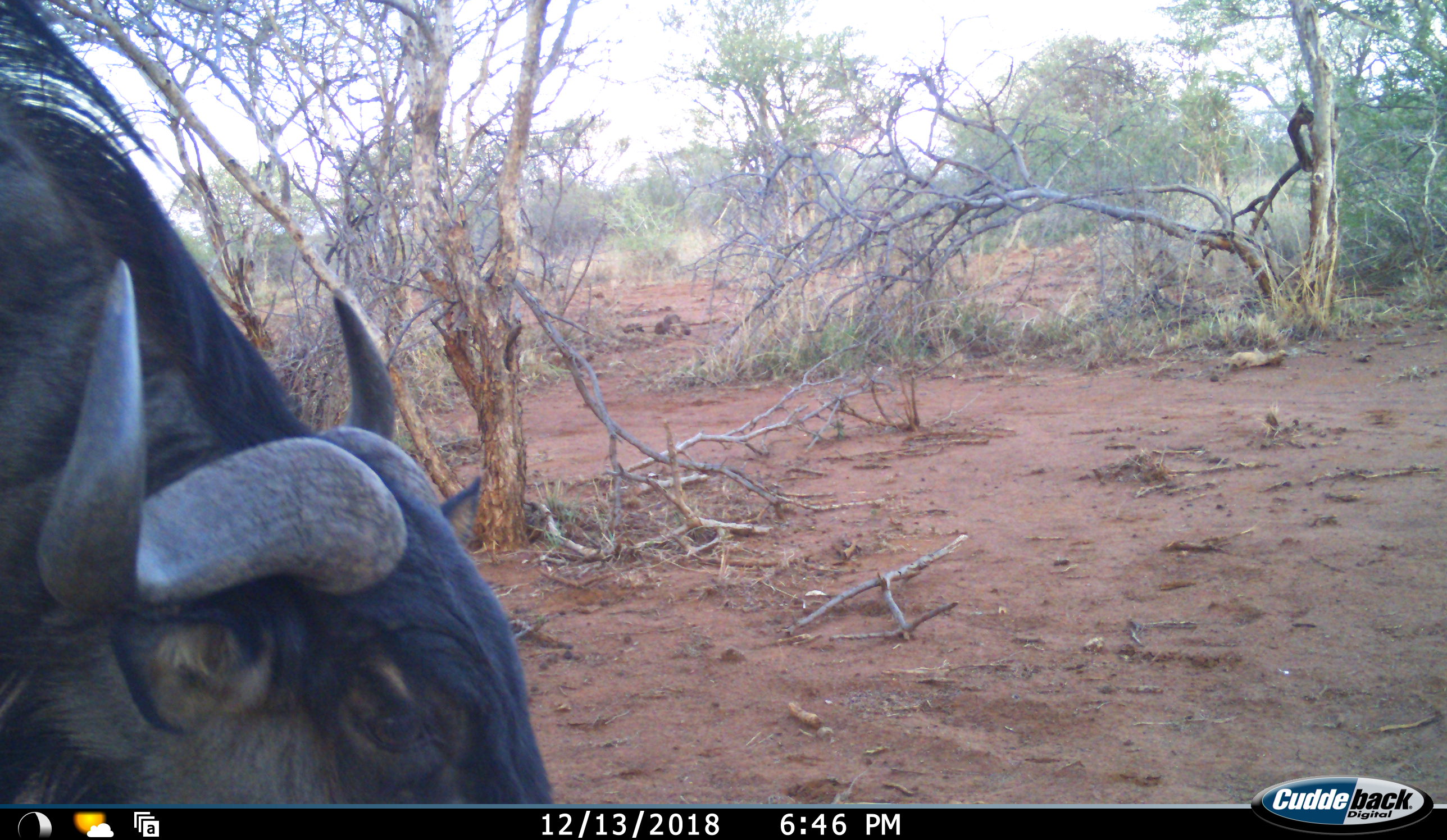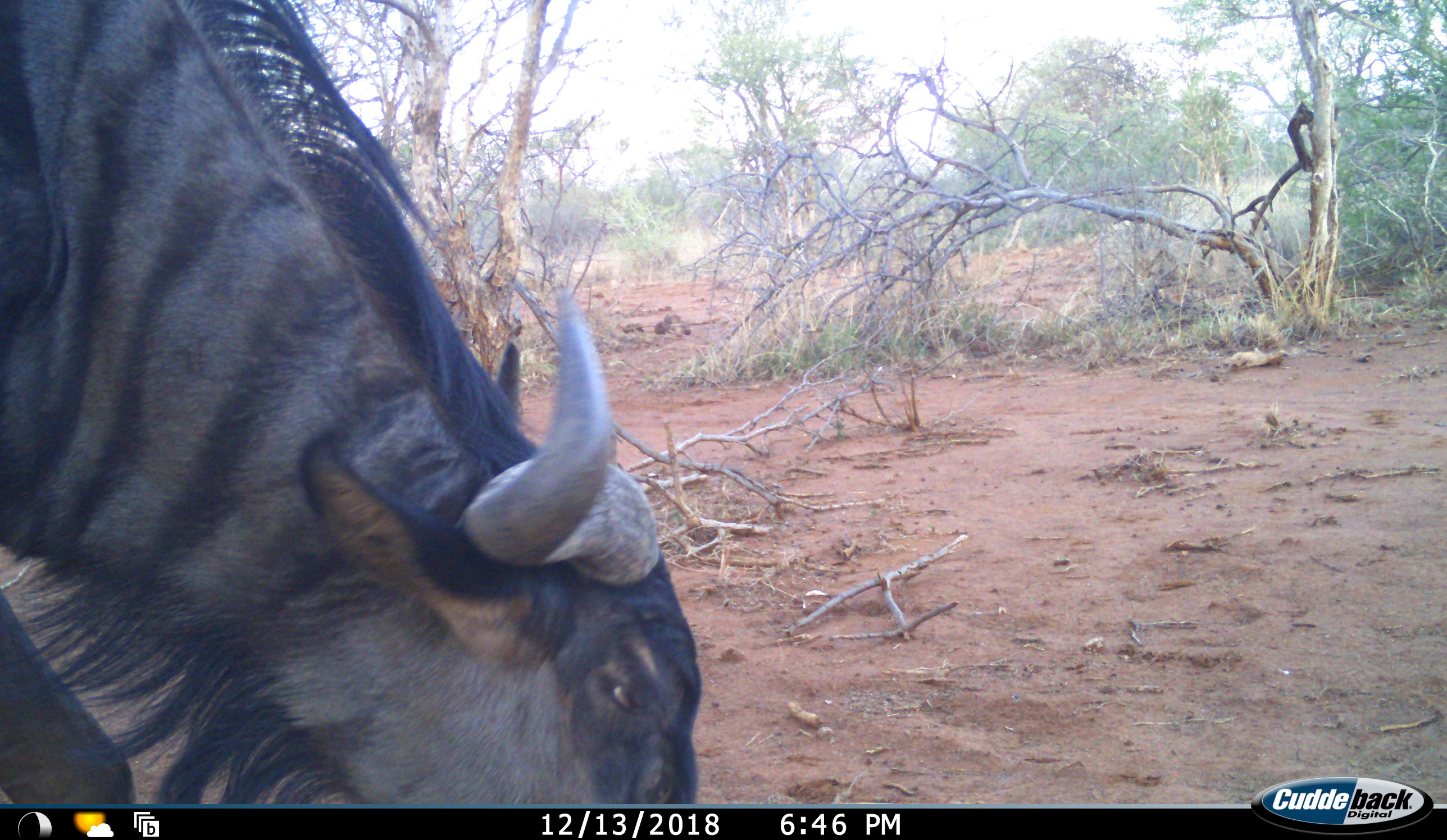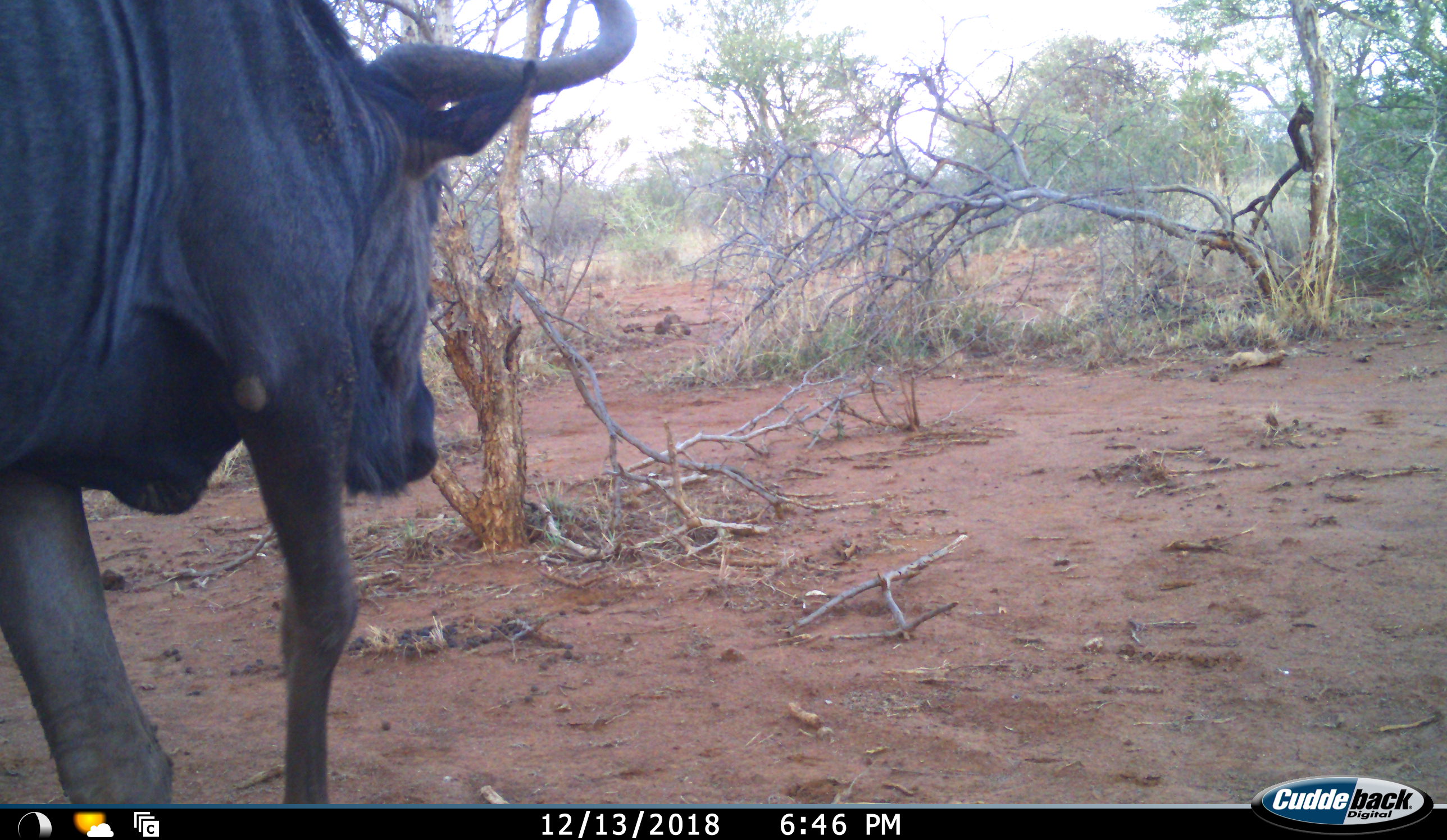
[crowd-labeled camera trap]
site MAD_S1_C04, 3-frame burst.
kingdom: Animalia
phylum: Chordata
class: Mammalia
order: Artiodactyla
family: Bovidae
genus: Connochaetes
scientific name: Connochaetes taurinus taurinus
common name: blue wildebeest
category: wildebeestblue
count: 1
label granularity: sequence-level